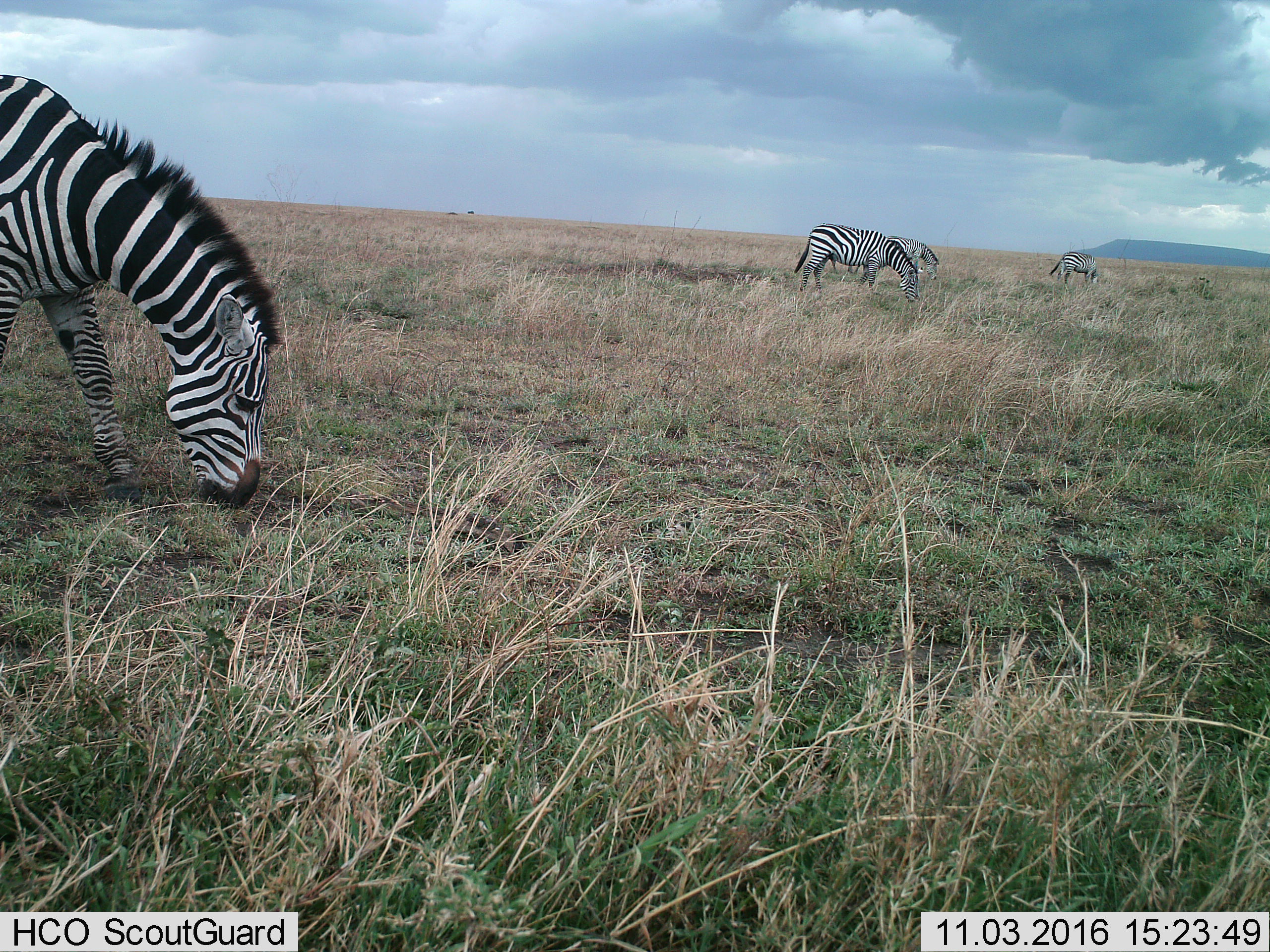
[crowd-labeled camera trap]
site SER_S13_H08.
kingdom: Animalia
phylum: Chordata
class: Mammalia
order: Perissodactyla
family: Equidae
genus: Equus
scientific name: Equus quagga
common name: plains zebra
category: zebraplains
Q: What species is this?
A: Zebraplains (plains zebra) (Equus quagga).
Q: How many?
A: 4.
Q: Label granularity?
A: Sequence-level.